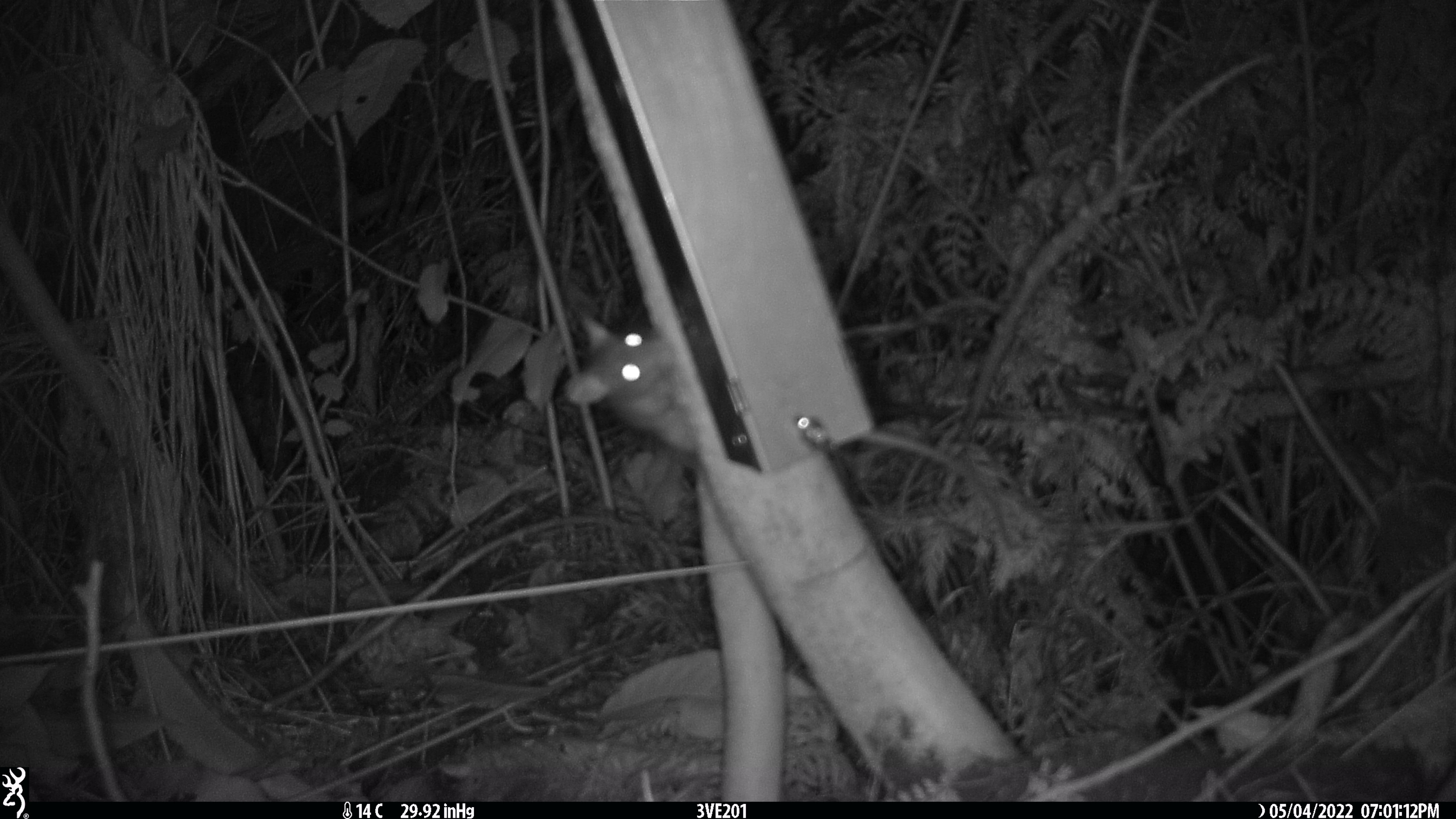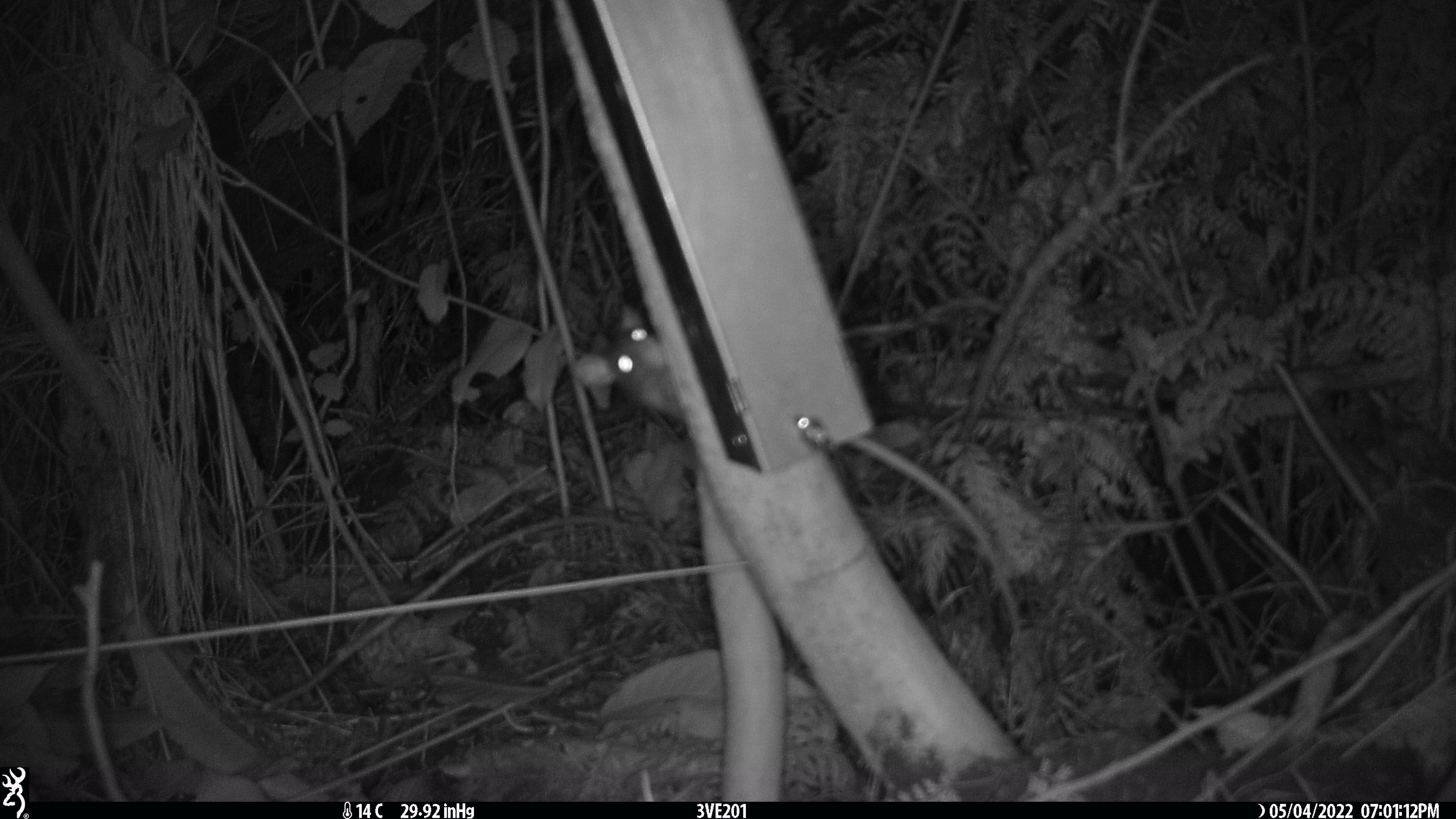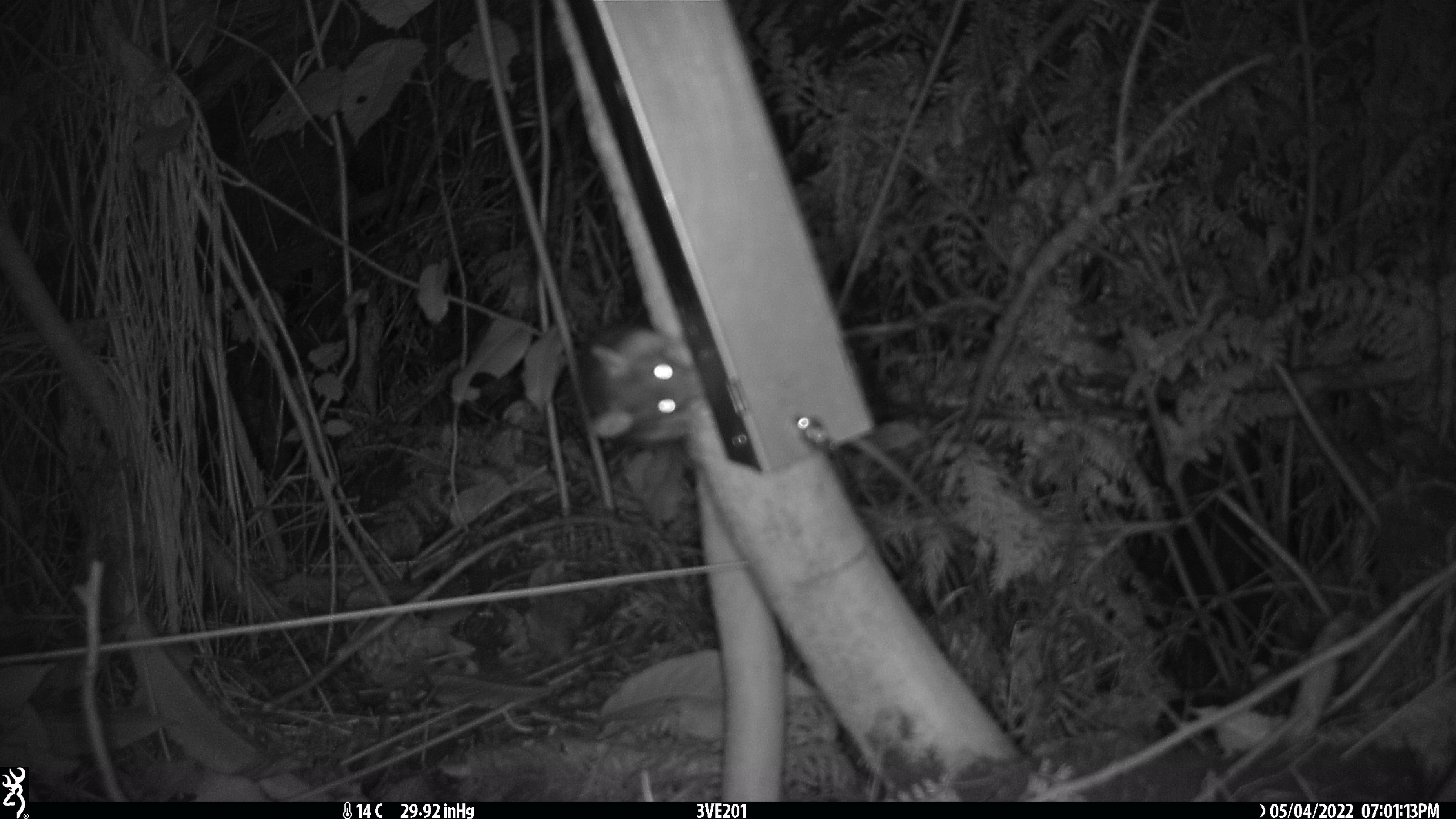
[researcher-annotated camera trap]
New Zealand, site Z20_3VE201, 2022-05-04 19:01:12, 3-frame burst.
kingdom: Animalia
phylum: Chordata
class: Mammalia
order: Rodentia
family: Muridae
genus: Rattus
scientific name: Rattus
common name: rat